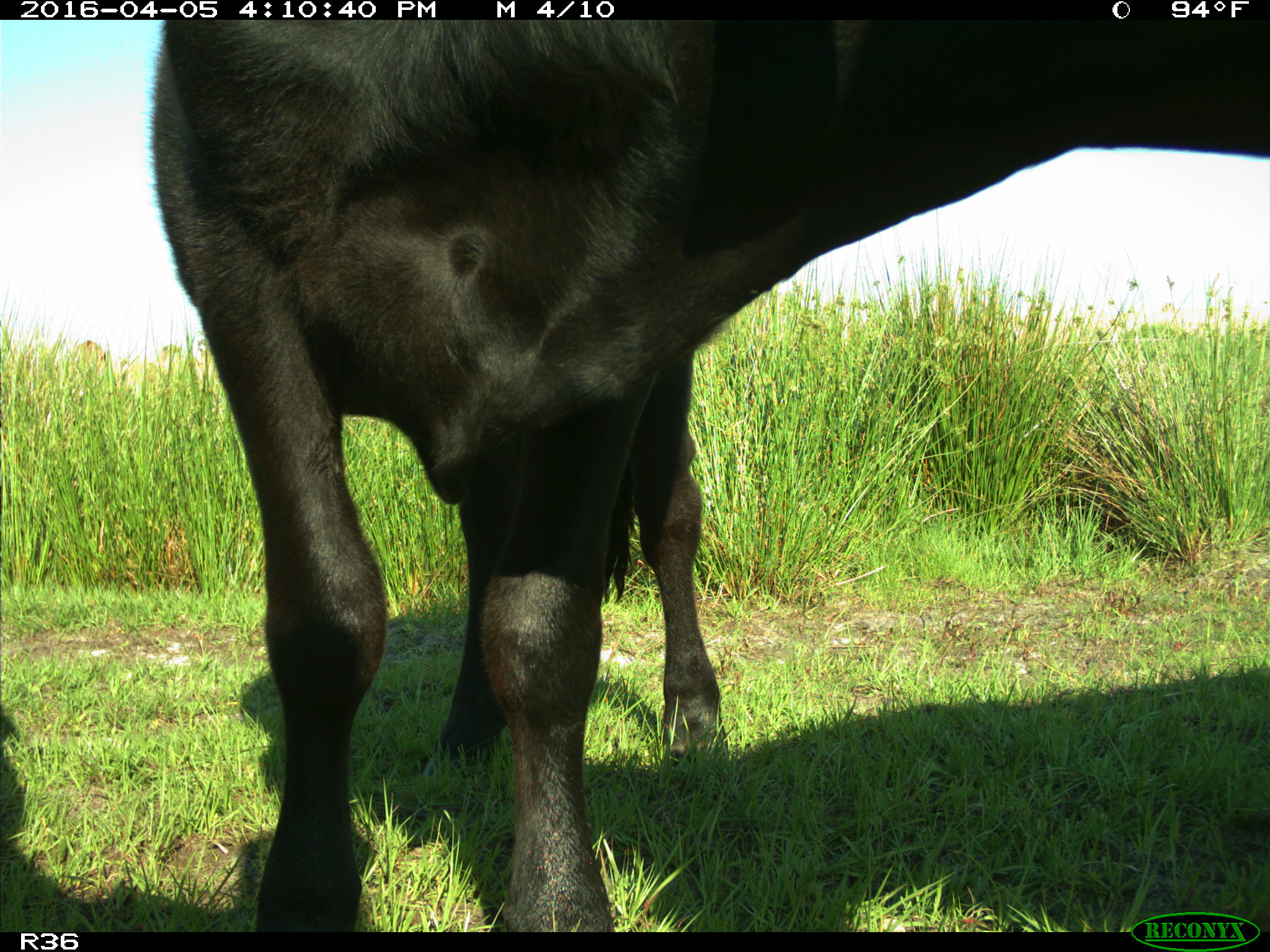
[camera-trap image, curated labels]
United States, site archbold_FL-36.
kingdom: Animalia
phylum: Chordata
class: Mammalia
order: Artiodactyla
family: Bovidae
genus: Bos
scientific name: Bos taurus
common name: domestic cow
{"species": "Bos taurus (domestic cow)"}